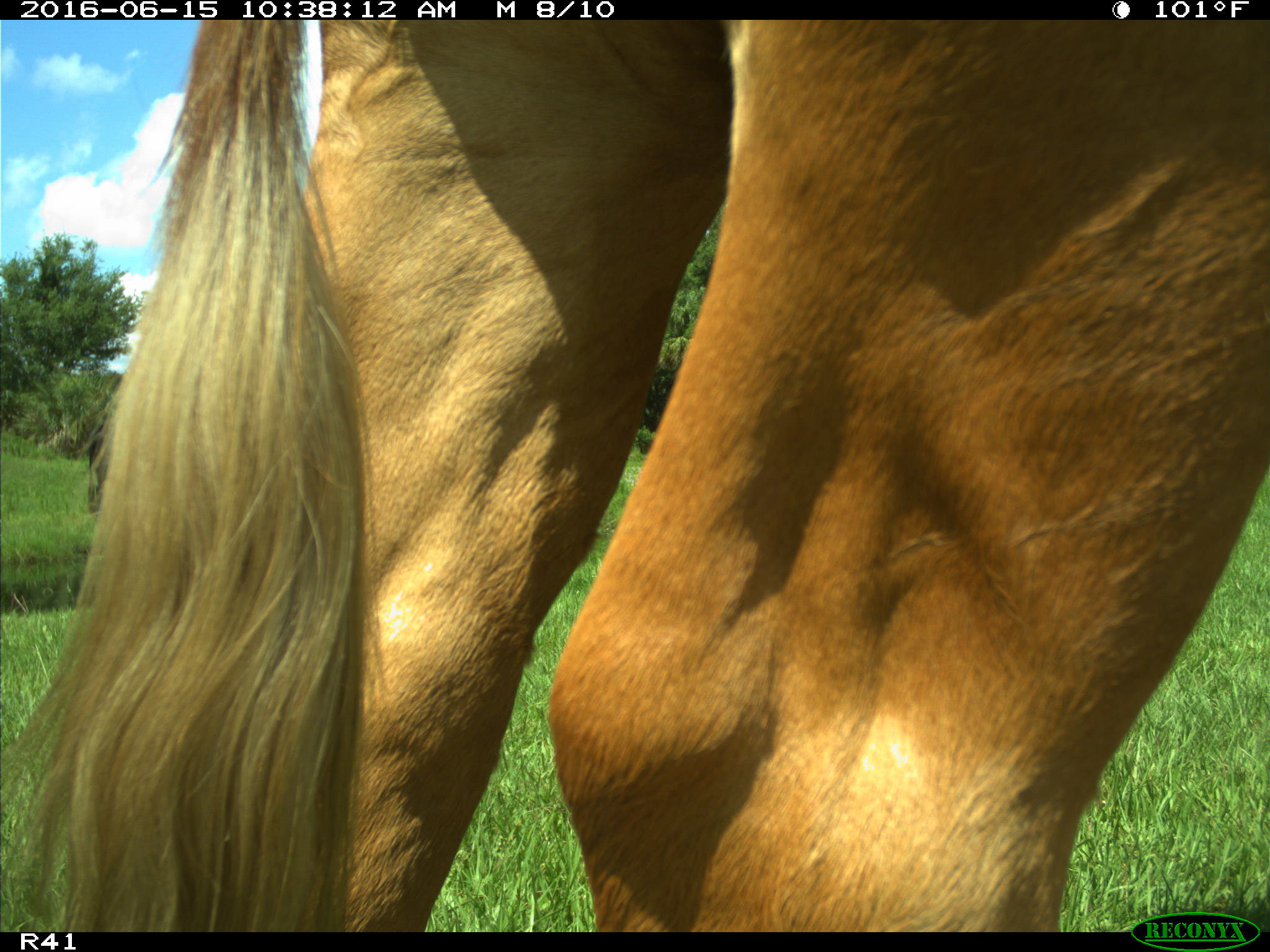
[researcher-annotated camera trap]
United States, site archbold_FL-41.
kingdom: Animalia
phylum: Chordata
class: Mammalia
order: Artiodactyla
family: Bovidae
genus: Bos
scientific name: Bos taurus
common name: domestic cow